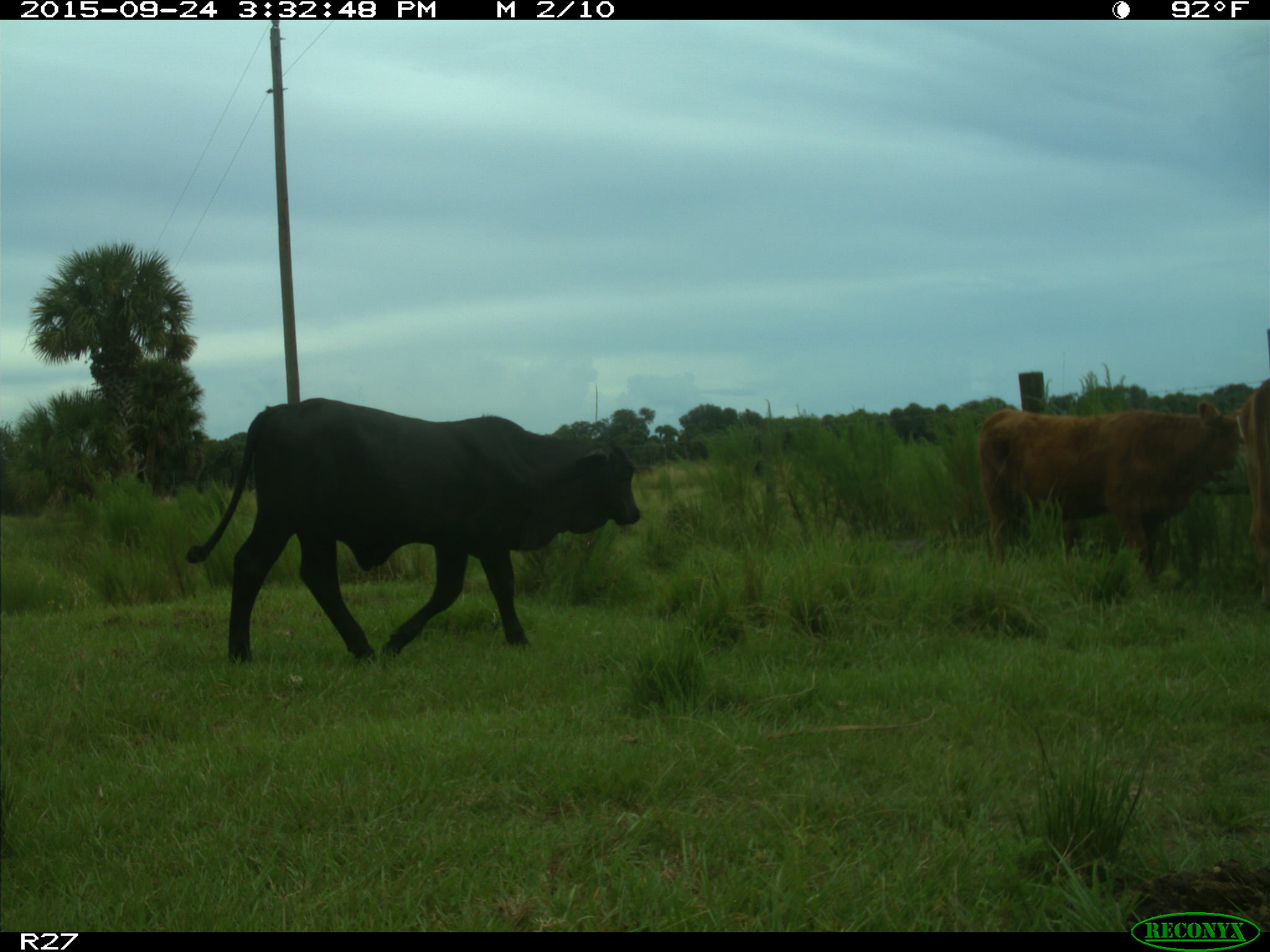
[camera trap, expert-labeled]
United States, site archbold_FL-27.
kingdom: Animalia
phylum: Chordata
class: Mammalia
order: Artiodactyla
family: Bovidae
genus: Bos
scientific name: Bos taurus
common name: domestic cow